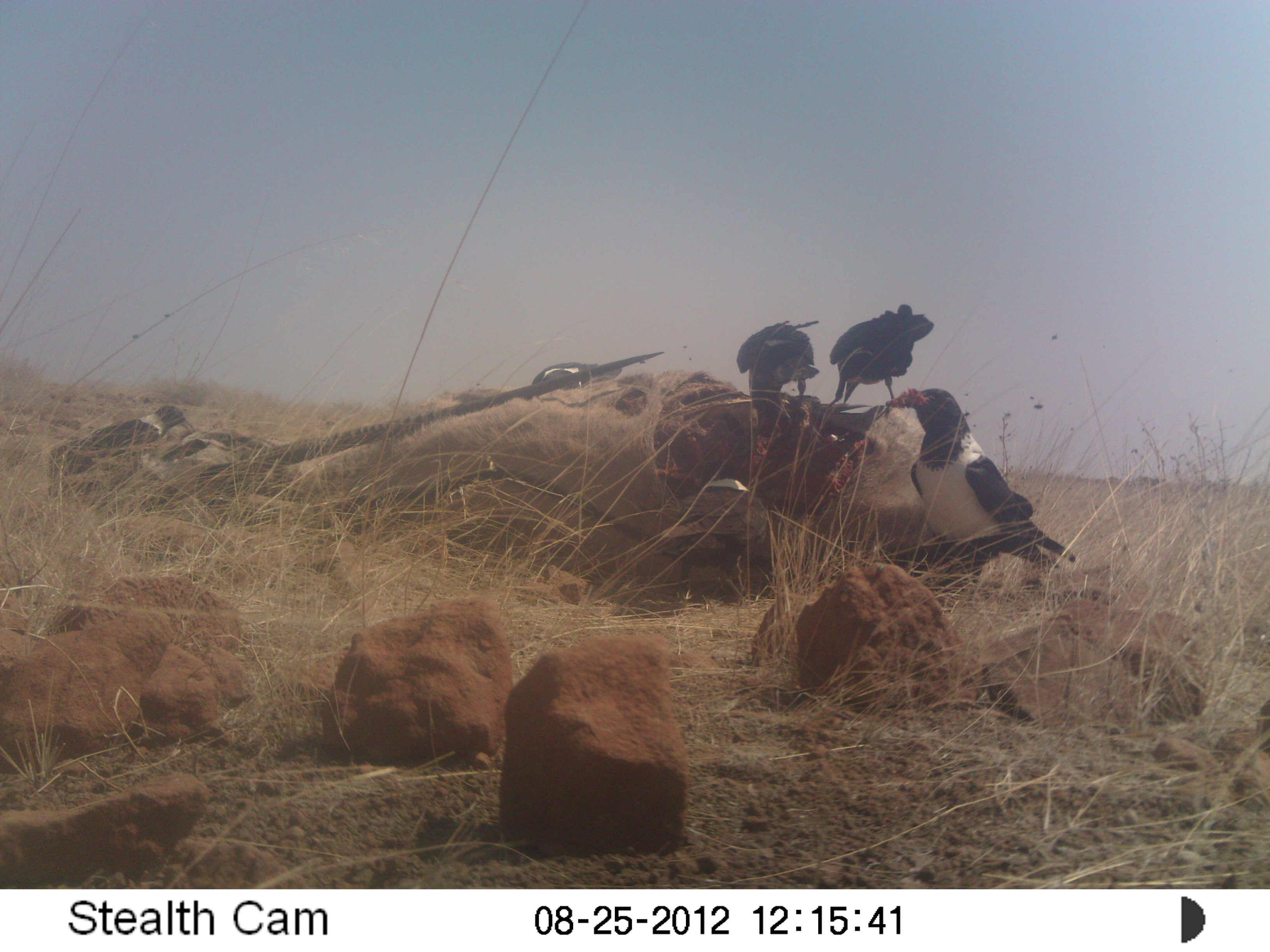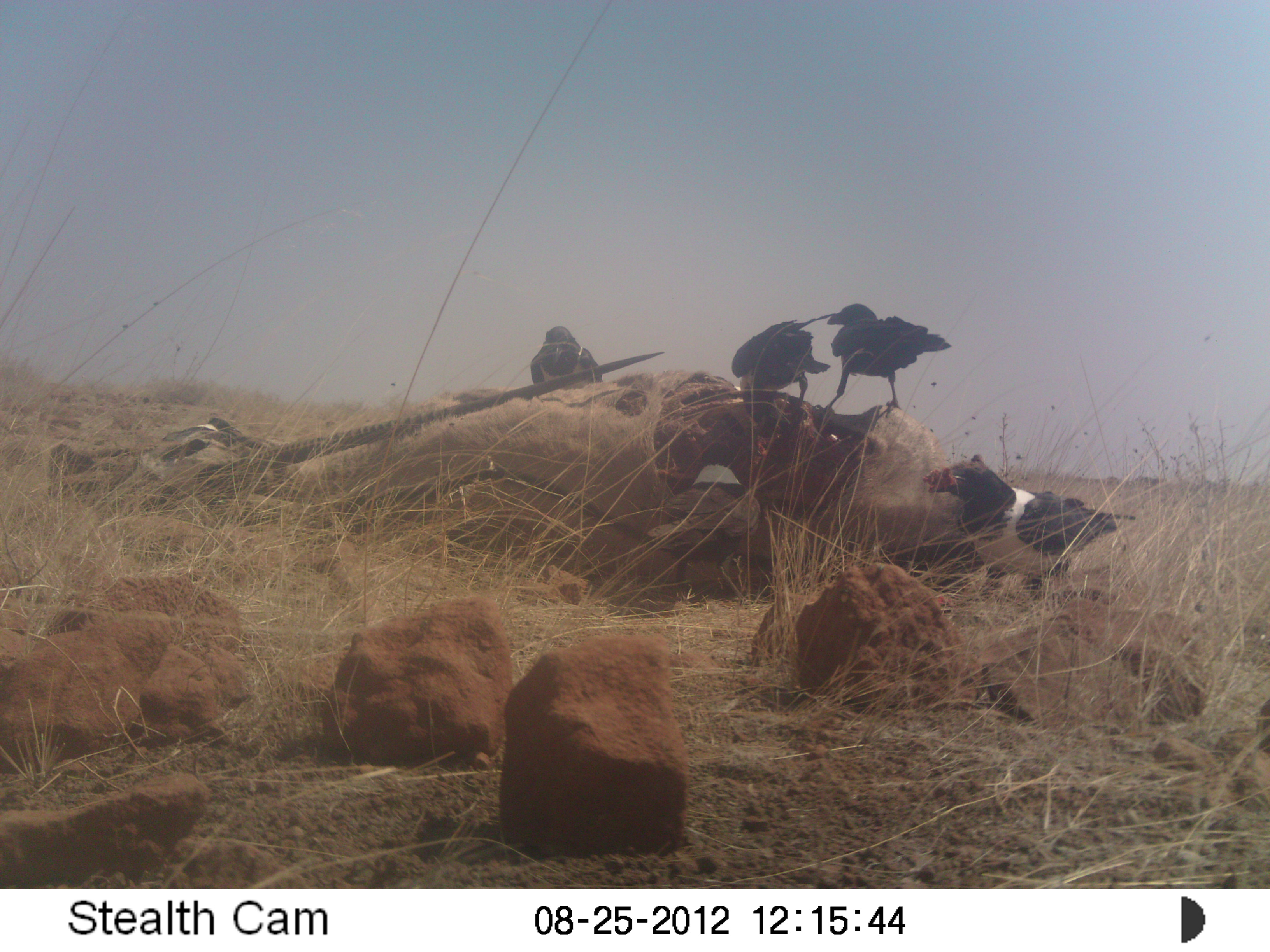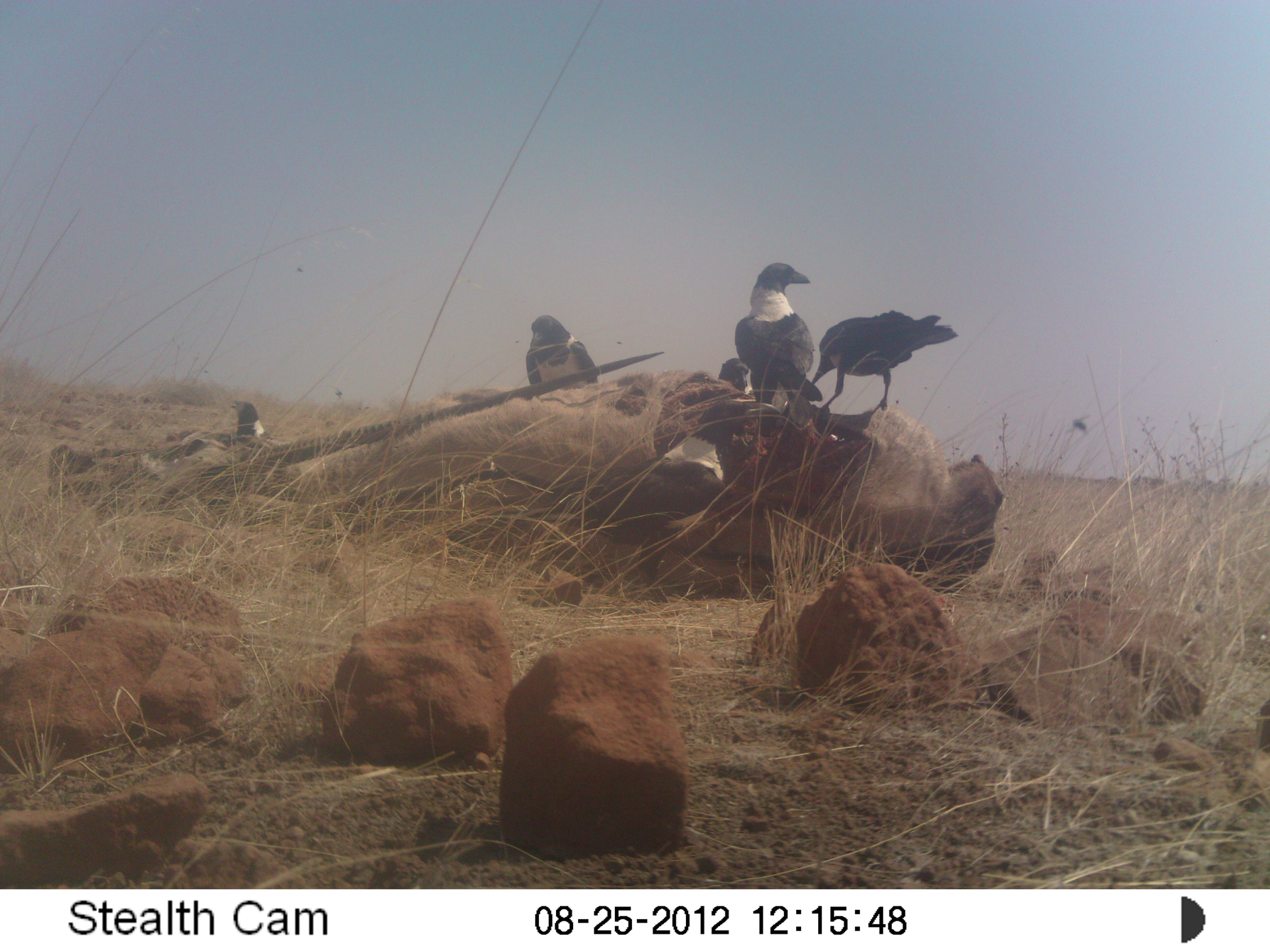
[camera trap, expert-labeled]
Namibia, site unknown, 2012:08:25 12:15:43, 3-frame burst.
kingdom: Animalia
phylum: Chordata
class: Aves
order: Passeriformes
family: Corvidae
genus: Corvus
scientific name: Corvus albus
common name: pied crow